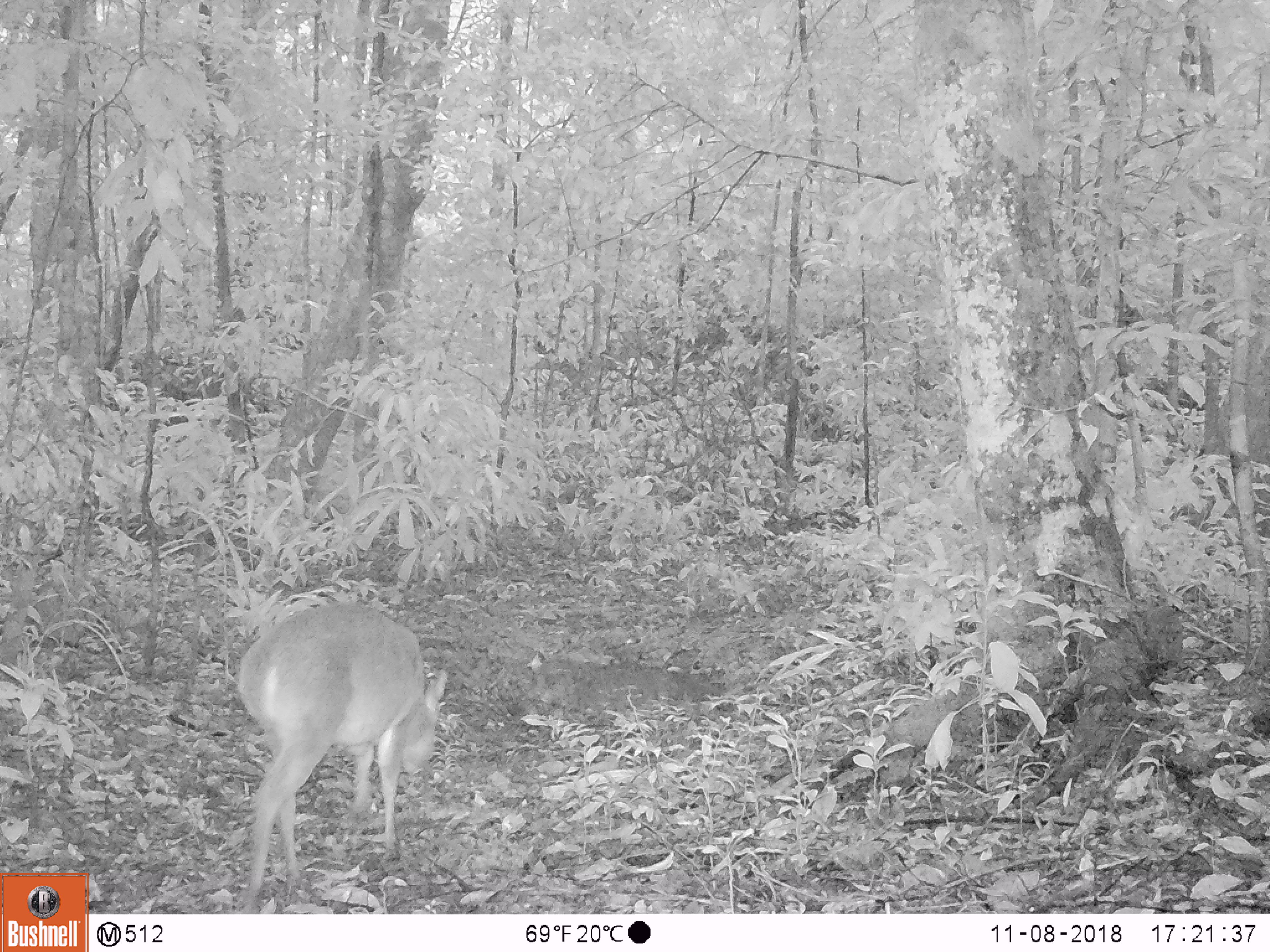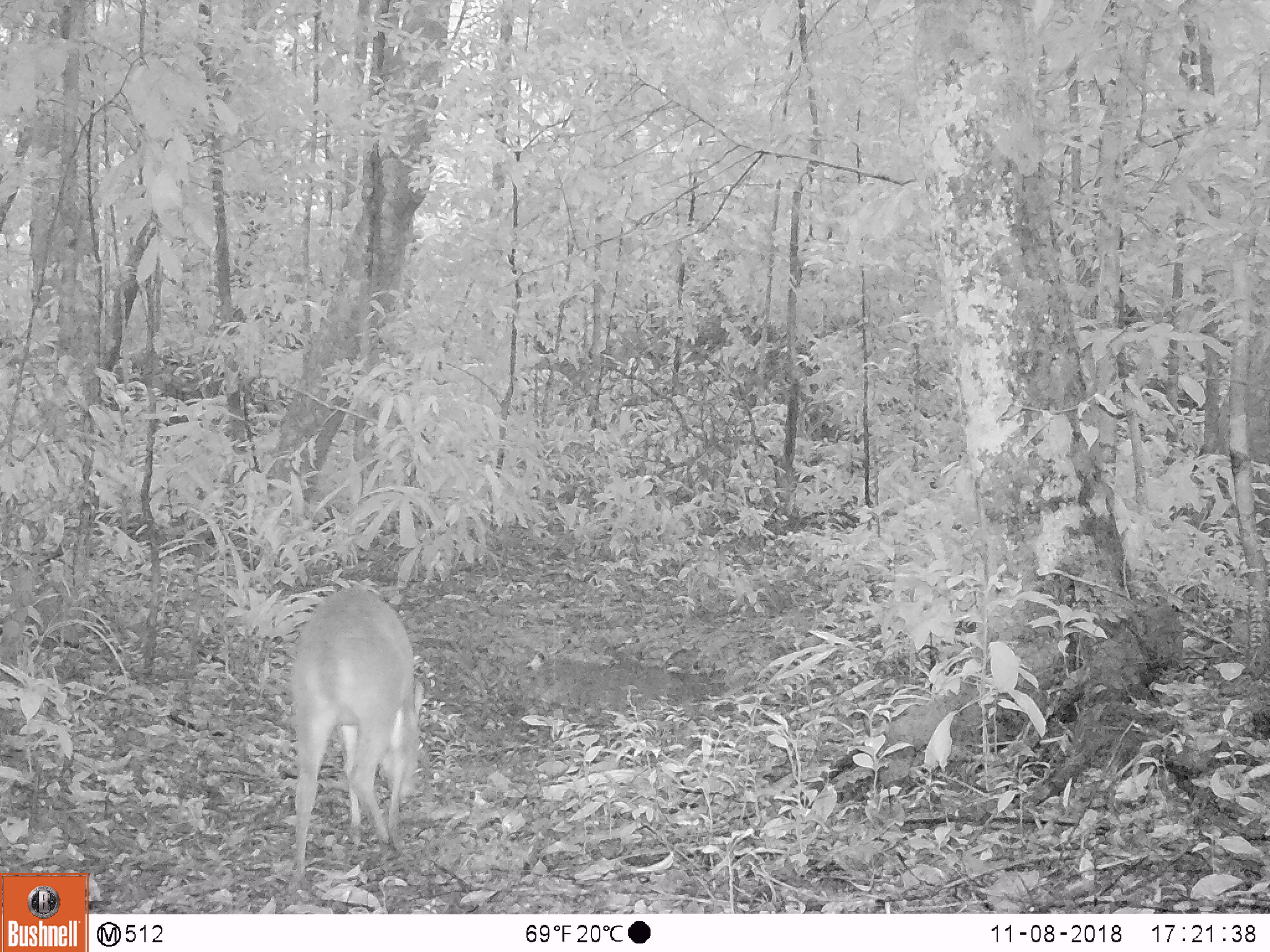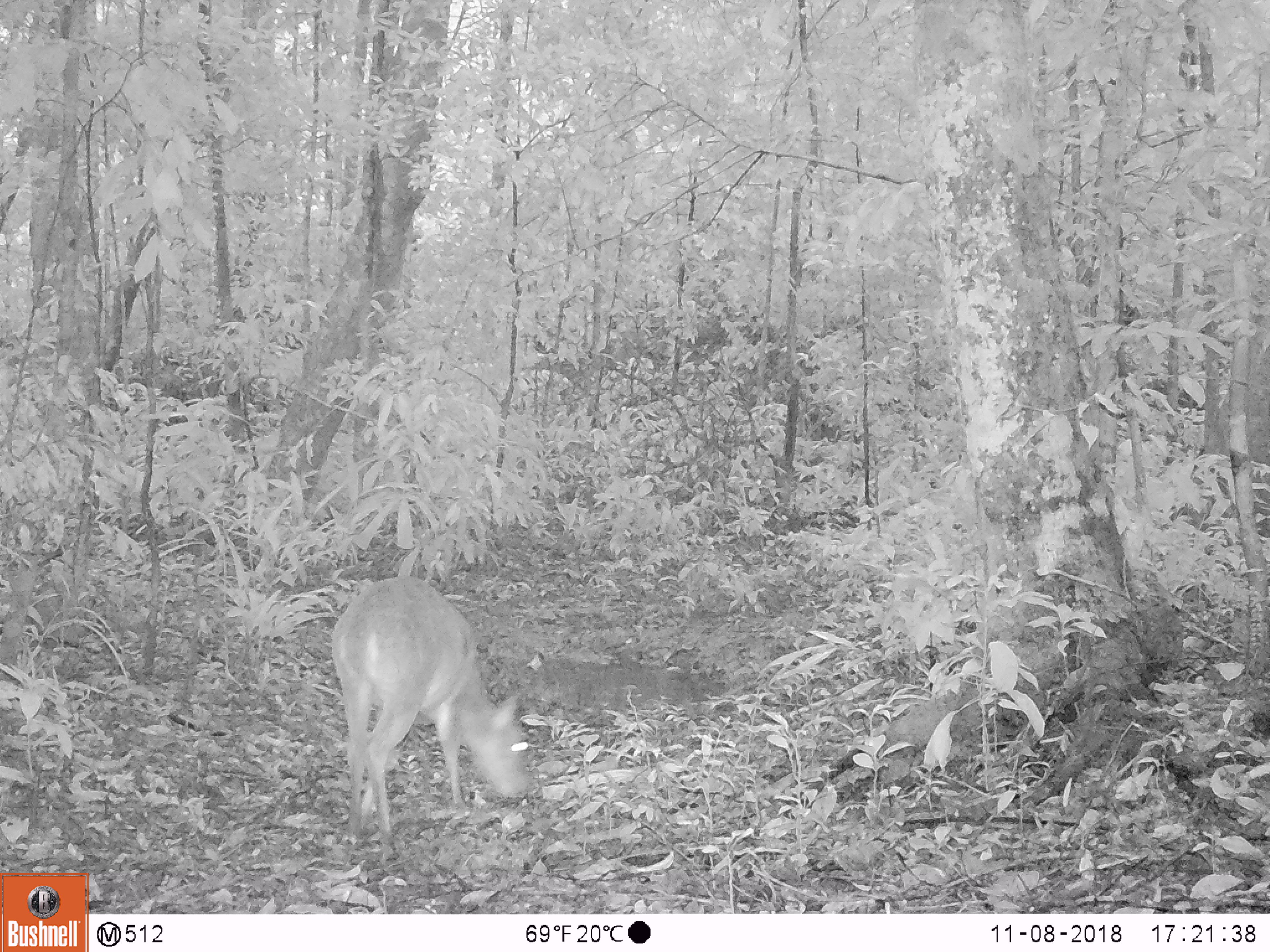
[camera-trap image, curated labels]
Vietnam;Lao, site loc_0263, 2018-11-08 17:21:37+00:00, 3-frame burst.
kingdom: Animalia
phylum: Chordata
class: Mammalia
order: Artiodactyla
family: Cervidae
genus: Muntiacus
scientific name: Muntiacus vuquangensis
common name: large-antlered muntjac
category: large antlered muntjac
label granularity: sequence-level